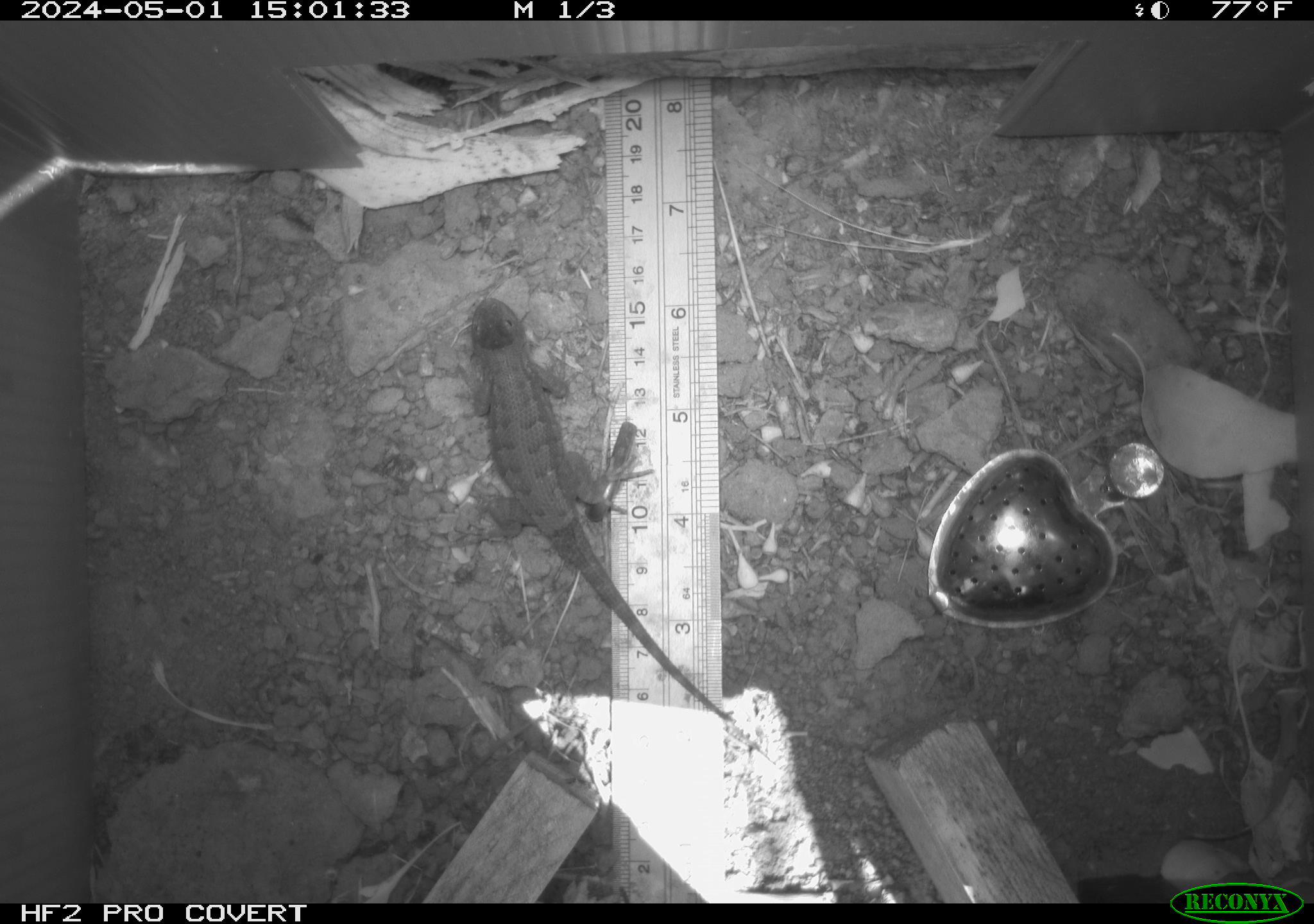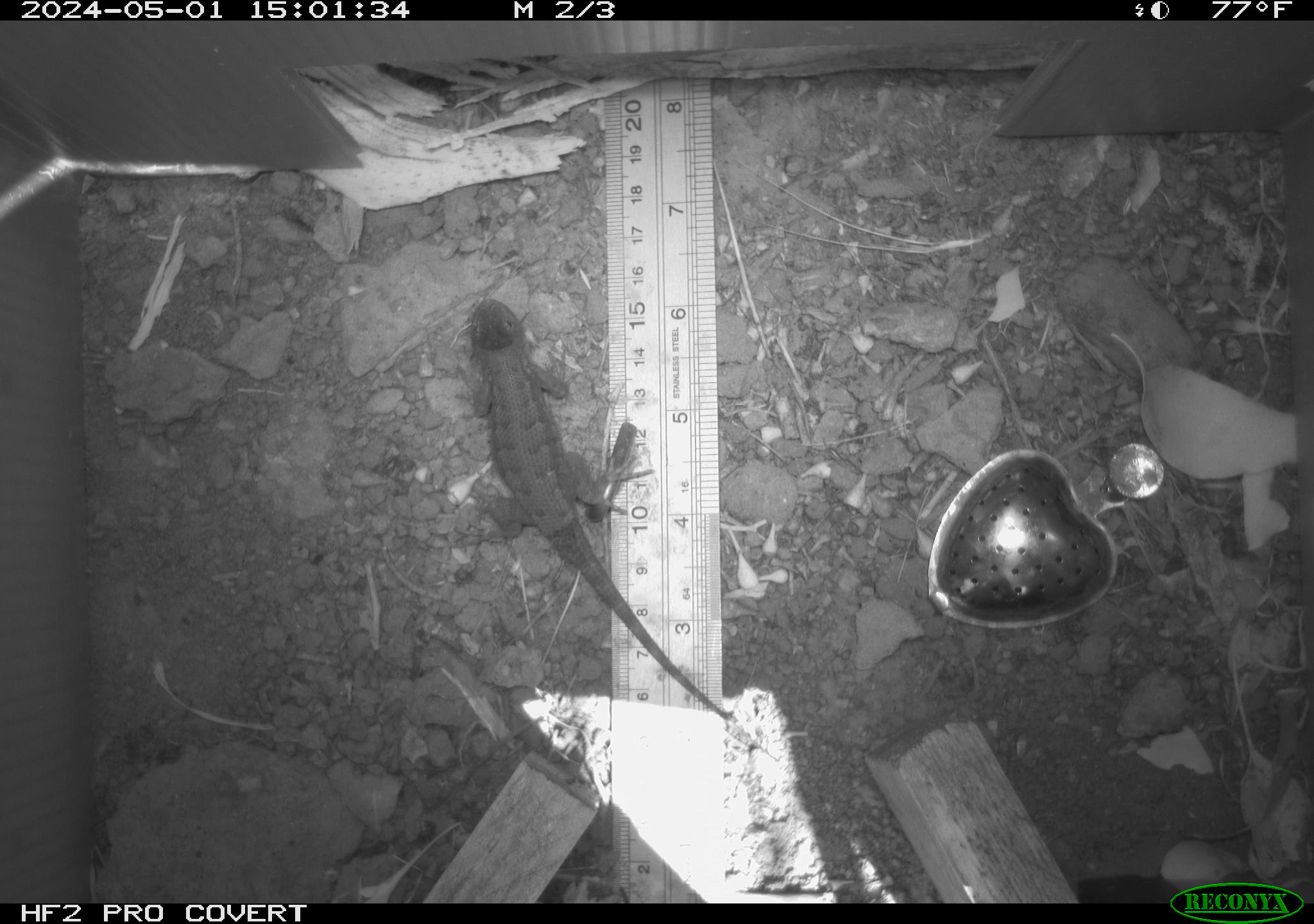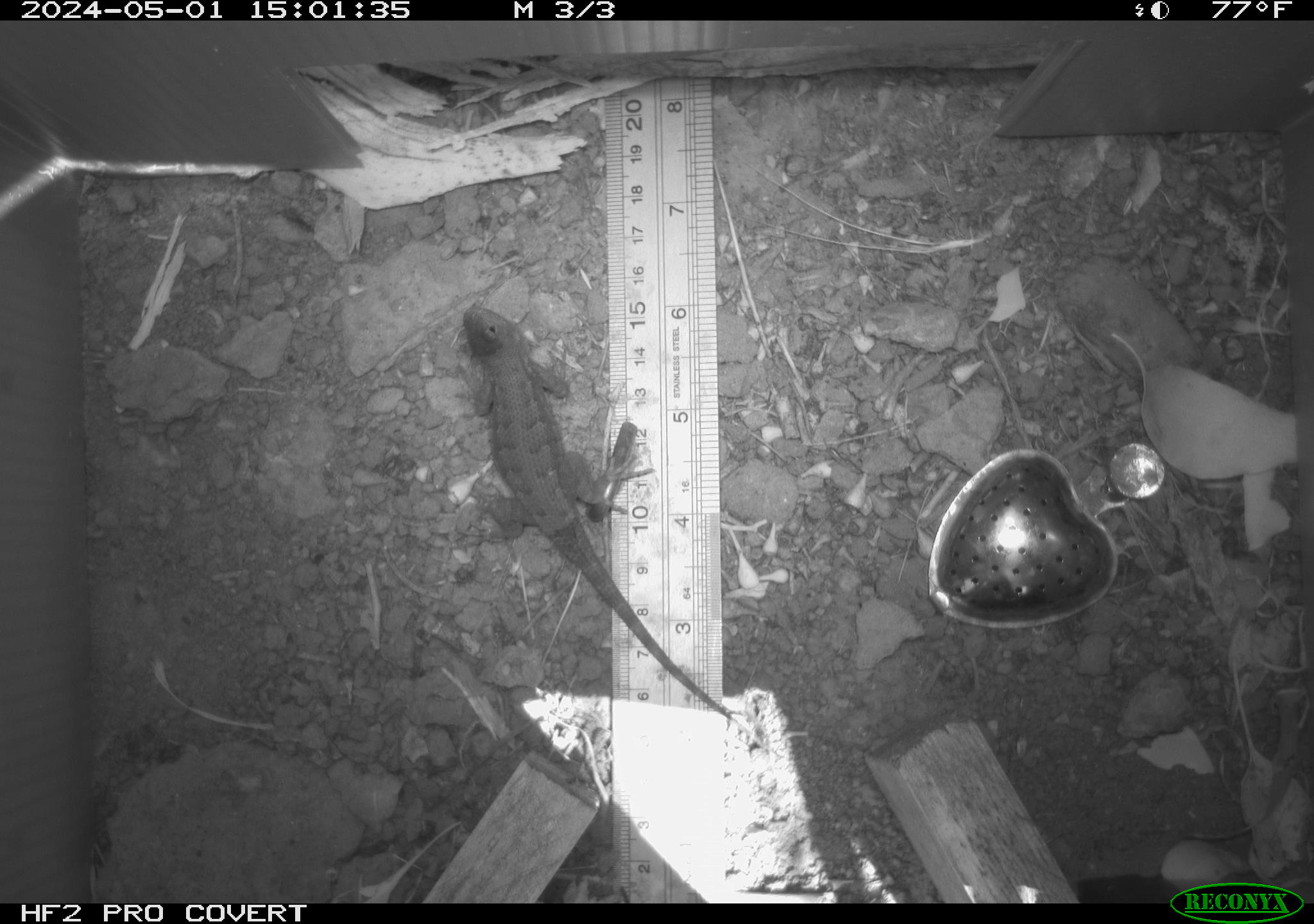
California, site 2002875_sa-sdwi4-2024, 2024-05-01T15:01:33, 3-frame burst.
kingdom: Animalia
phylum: Chordata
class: Reptilia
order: Squamata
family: Phrynosomatidae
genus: Sceloporus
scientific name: Sceloporus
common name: spiny lizards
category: sceloporus species